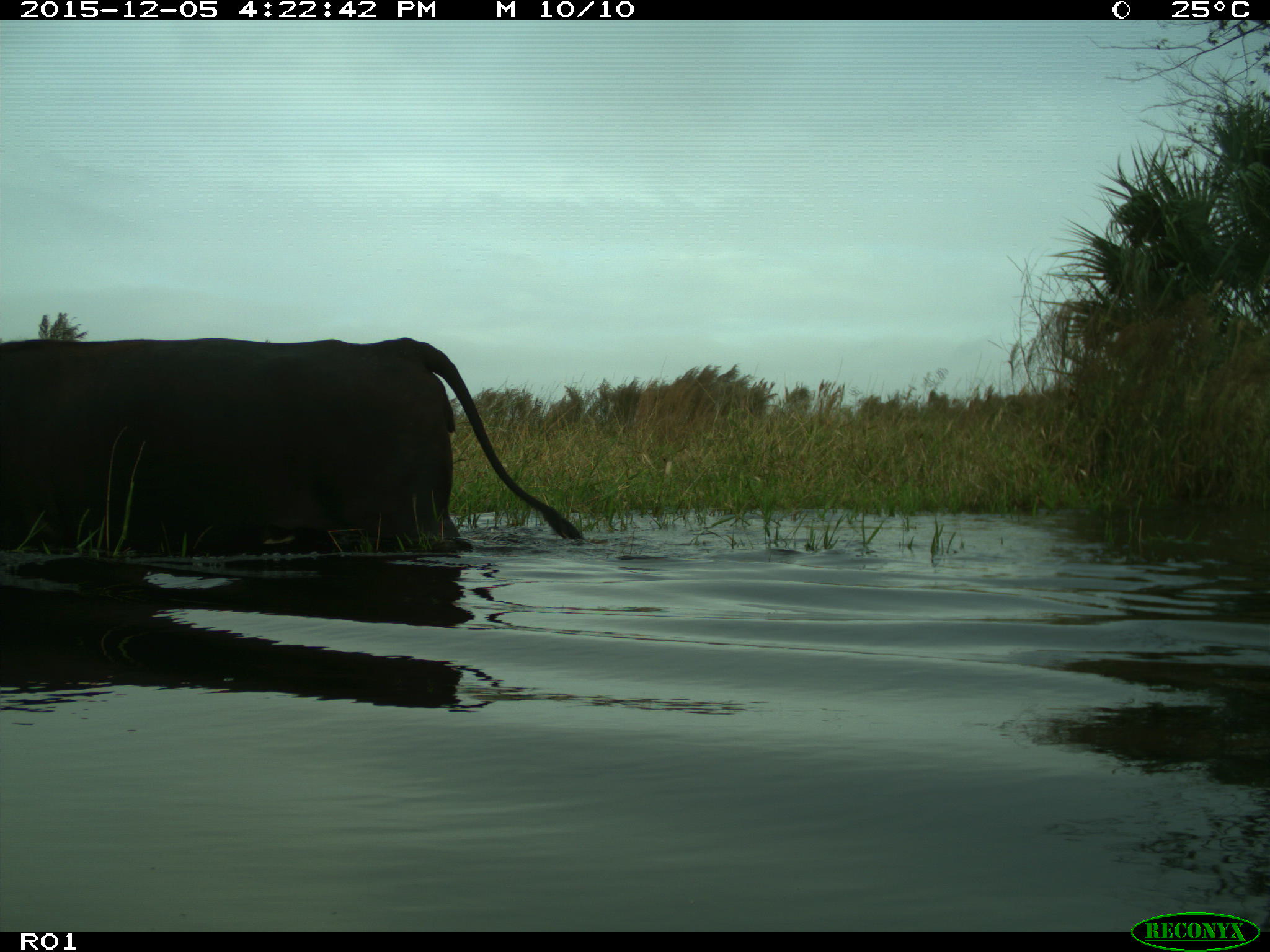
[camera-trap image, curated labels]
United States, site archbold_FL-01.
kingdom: Animalia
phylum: Chordata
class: Mammalia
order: Artiodactyla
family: Bovidae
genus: Bos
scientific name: Bos taurus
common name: domestic cow